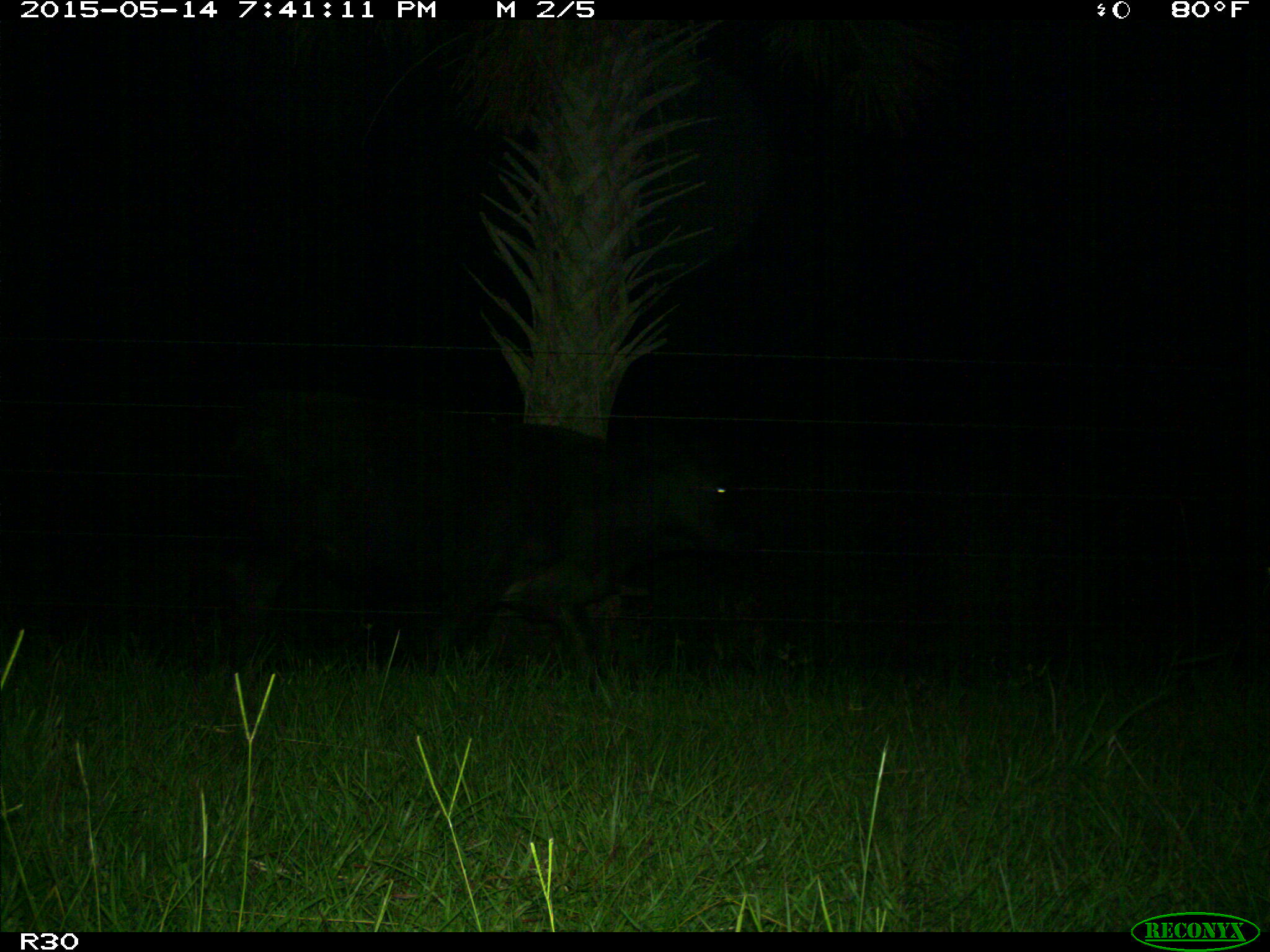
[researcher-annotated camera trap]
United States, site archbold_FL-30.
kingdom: Animalia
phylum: Chordata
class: Mammalia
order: Artiodactyla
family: Bovidae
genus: Bos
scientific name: Bos taurus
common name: domestic cow